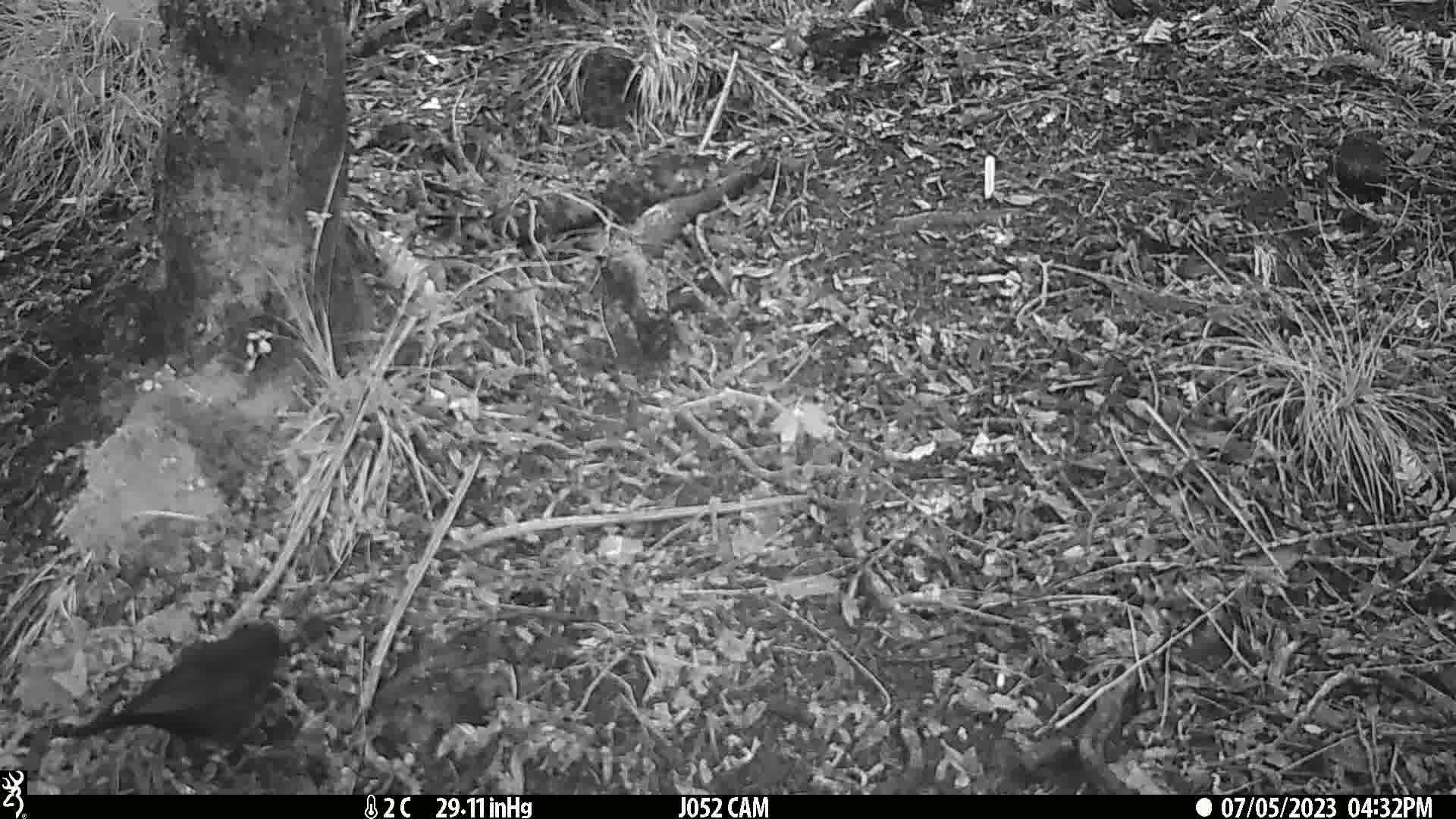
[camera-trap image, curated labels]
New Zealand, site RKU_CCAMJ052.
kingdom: Animalia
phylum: Chordata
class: Aves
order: Passeriformes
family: Turdidae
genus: Turdus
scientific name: Turdus merula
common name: eurasian blackbird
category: blackbird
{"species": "blackbird (eurasian blackbird) (Turdus merula)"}